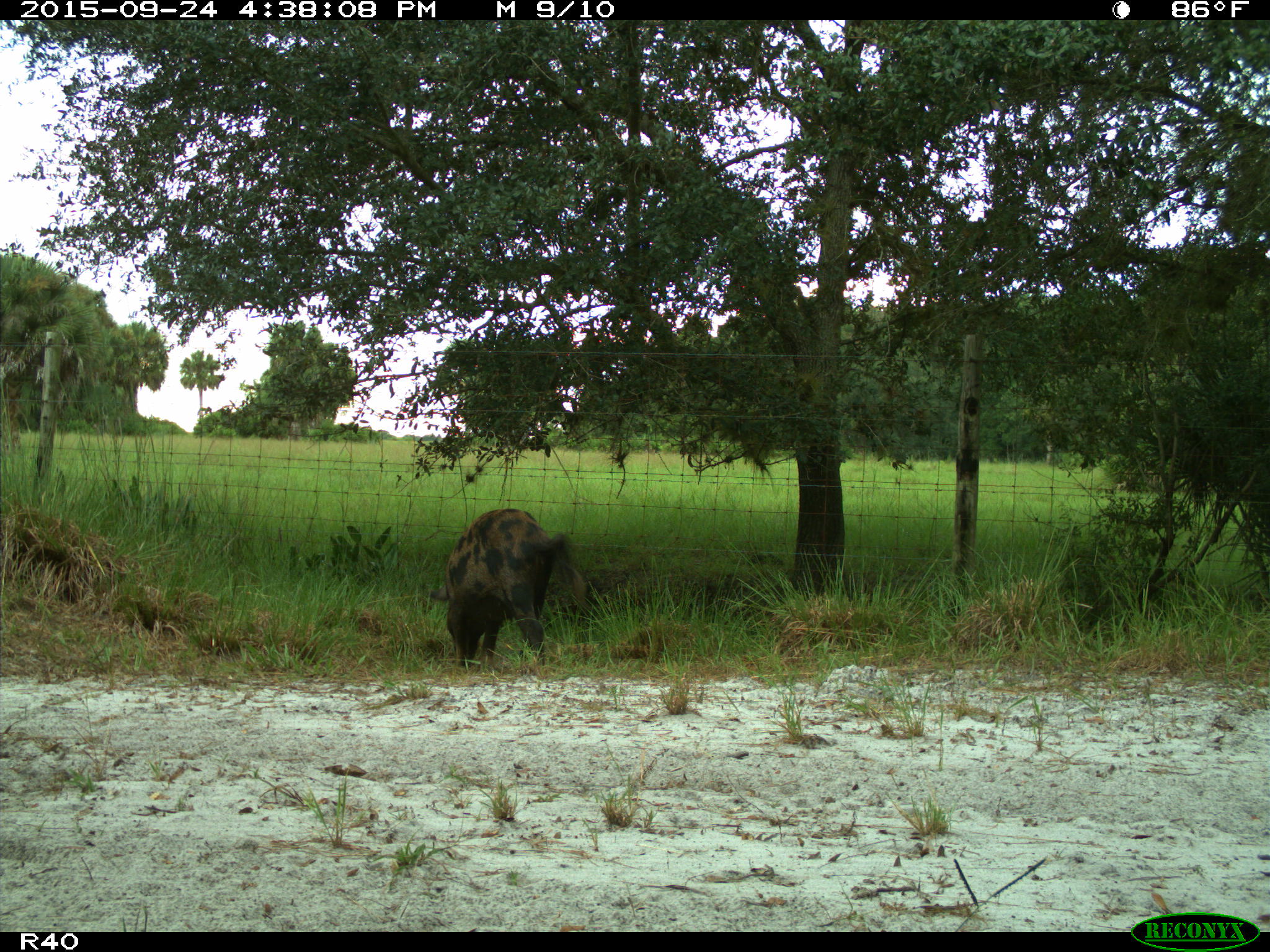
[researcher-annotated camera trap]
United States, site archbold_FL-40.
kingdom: Animalia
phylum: Chordata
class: Mammalia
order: Artiodactyla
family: Suidae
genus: Sus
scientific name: Sus scrofa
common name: wild boar